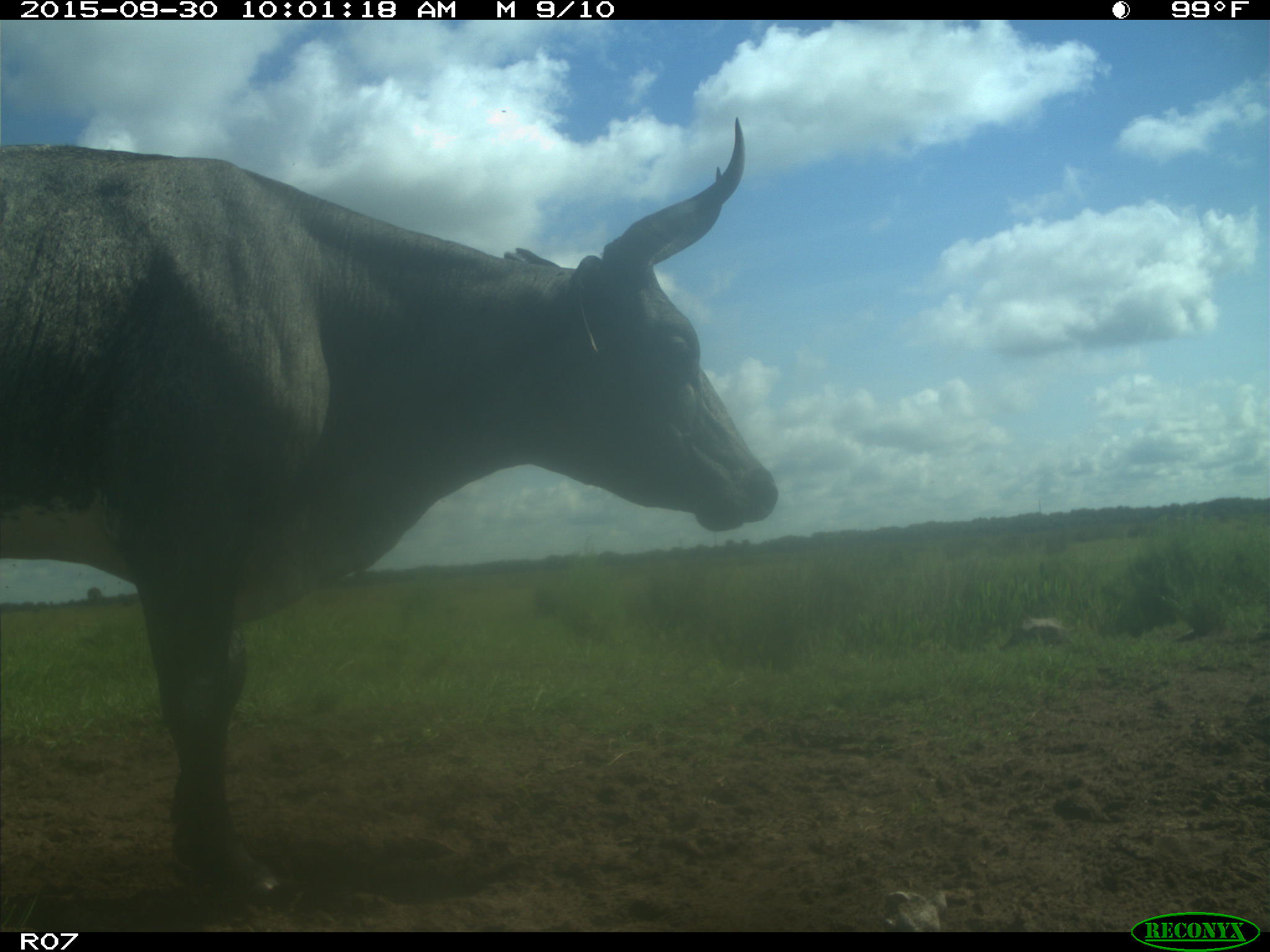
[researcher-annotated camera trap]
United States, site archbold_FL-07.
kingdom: Animalia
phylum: Chordata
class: Mammalia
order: Artiodactyla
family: Bovidae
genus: Bos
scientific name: Bos taurus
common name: domestic cow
Bos taurus (domestic cow).